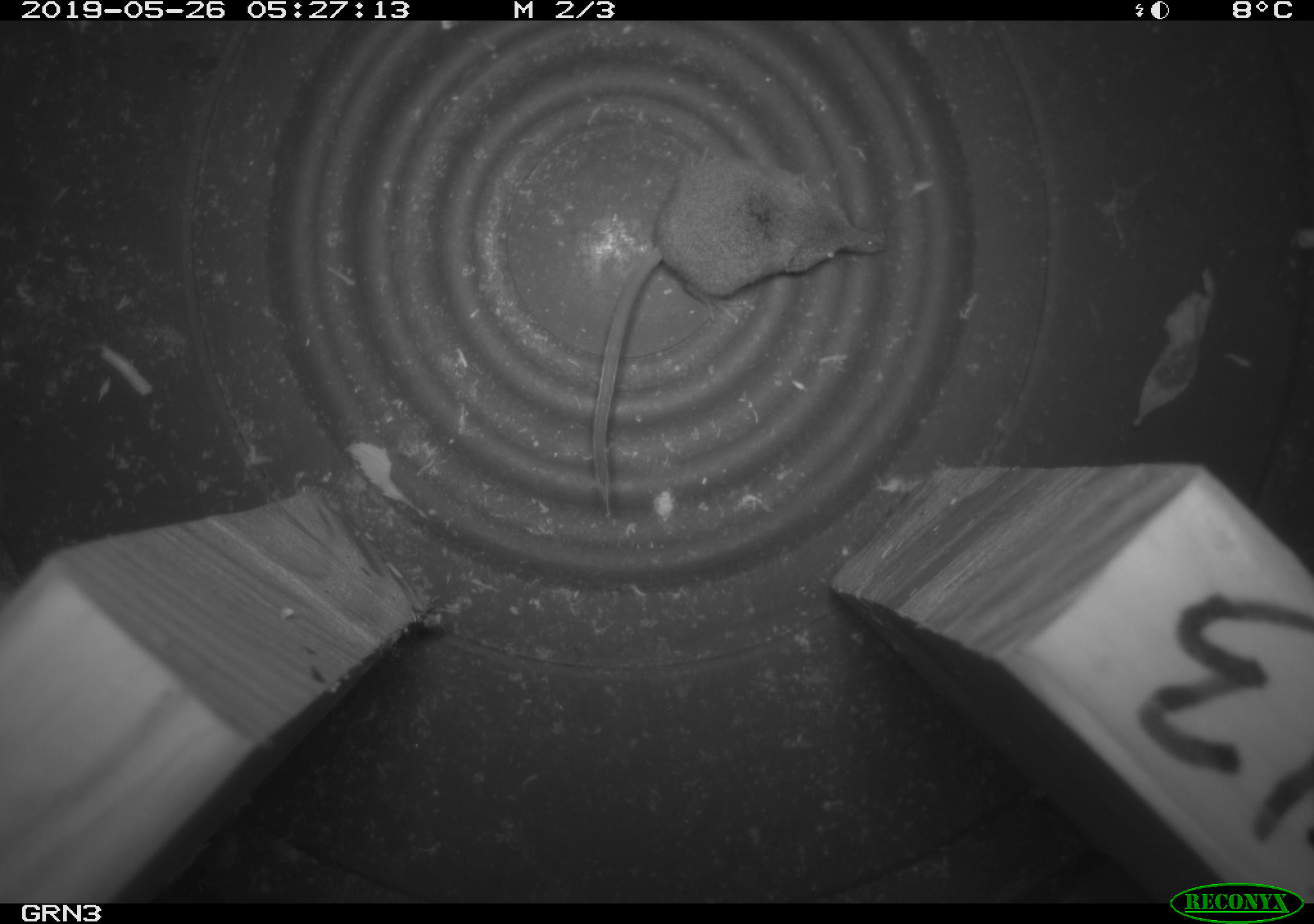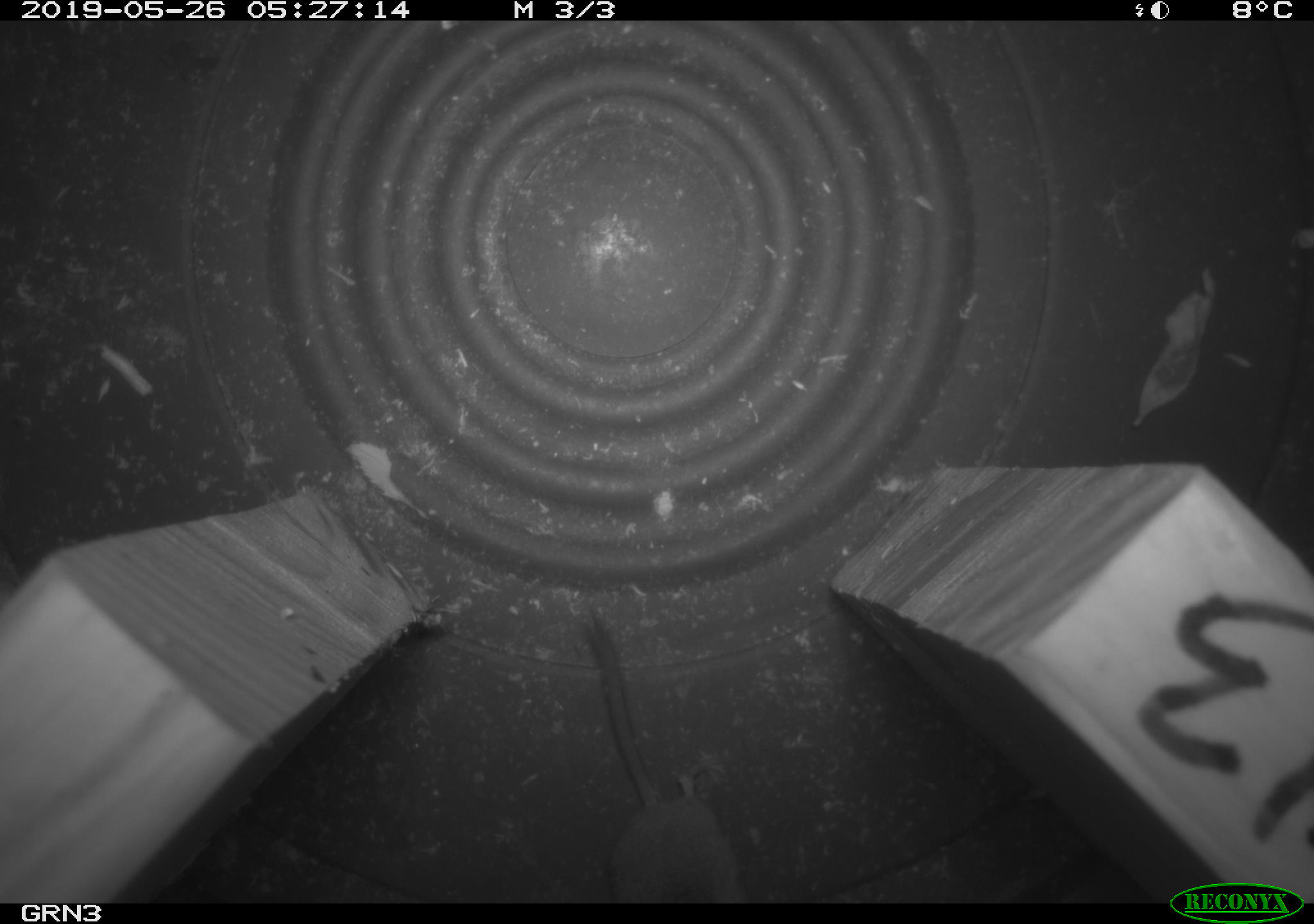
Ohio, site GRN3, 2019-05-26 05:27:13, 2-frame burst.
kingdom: Animalia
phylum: Chordata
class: Mammalia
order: Eulipotyphla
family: Soricidae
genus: Sorex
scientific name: Sorex cinereus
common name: masked shrew